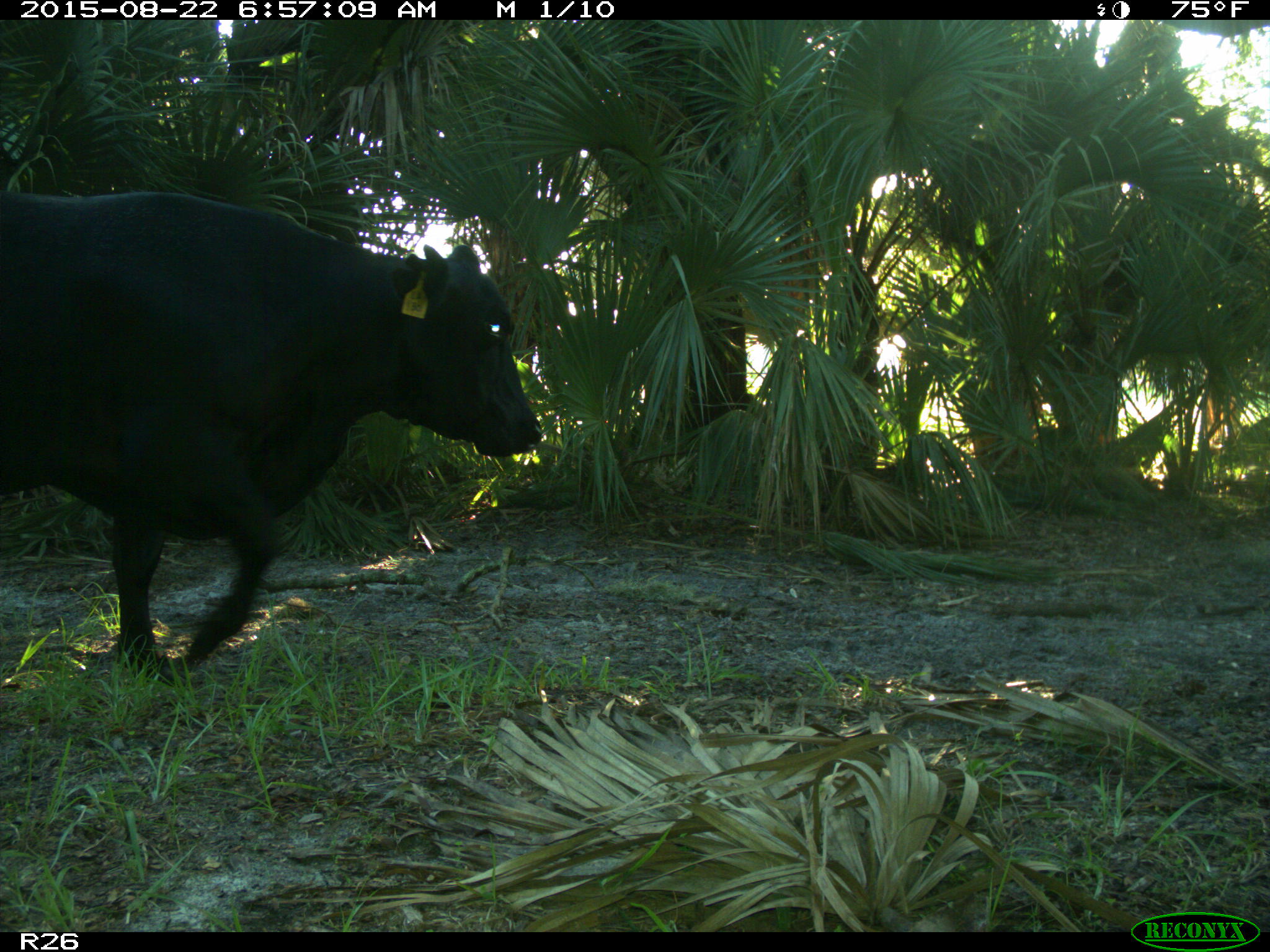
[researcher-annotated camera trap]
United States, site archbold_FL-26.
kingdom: Animalia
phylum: Chordata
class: Mammalia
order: Artiodactyla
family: Bovidae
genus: Bos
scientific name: Bos taurus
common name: domestic cow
Bos taurus (domestic cow).